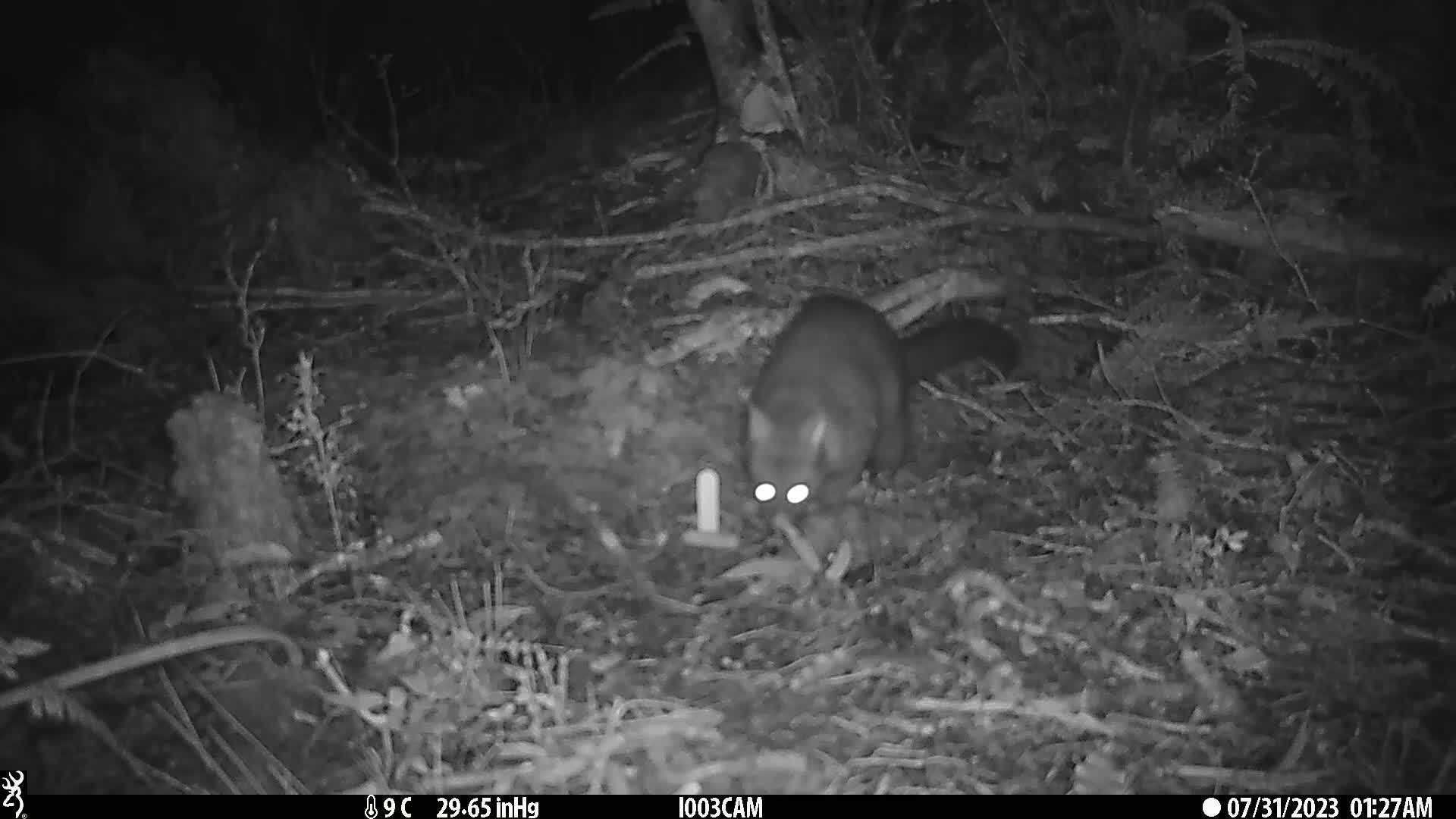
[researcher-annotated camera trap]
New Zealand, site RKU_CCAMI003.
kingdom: Animalia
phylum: Chordata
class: Mammalia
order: Diprotodontia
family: Phalangeridae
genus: Trichosurus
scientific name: Trichosurus vulpecula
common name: common brushtail possum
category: possum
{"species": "possum (common brushtail possum) (Trichosurus vulpecula)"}